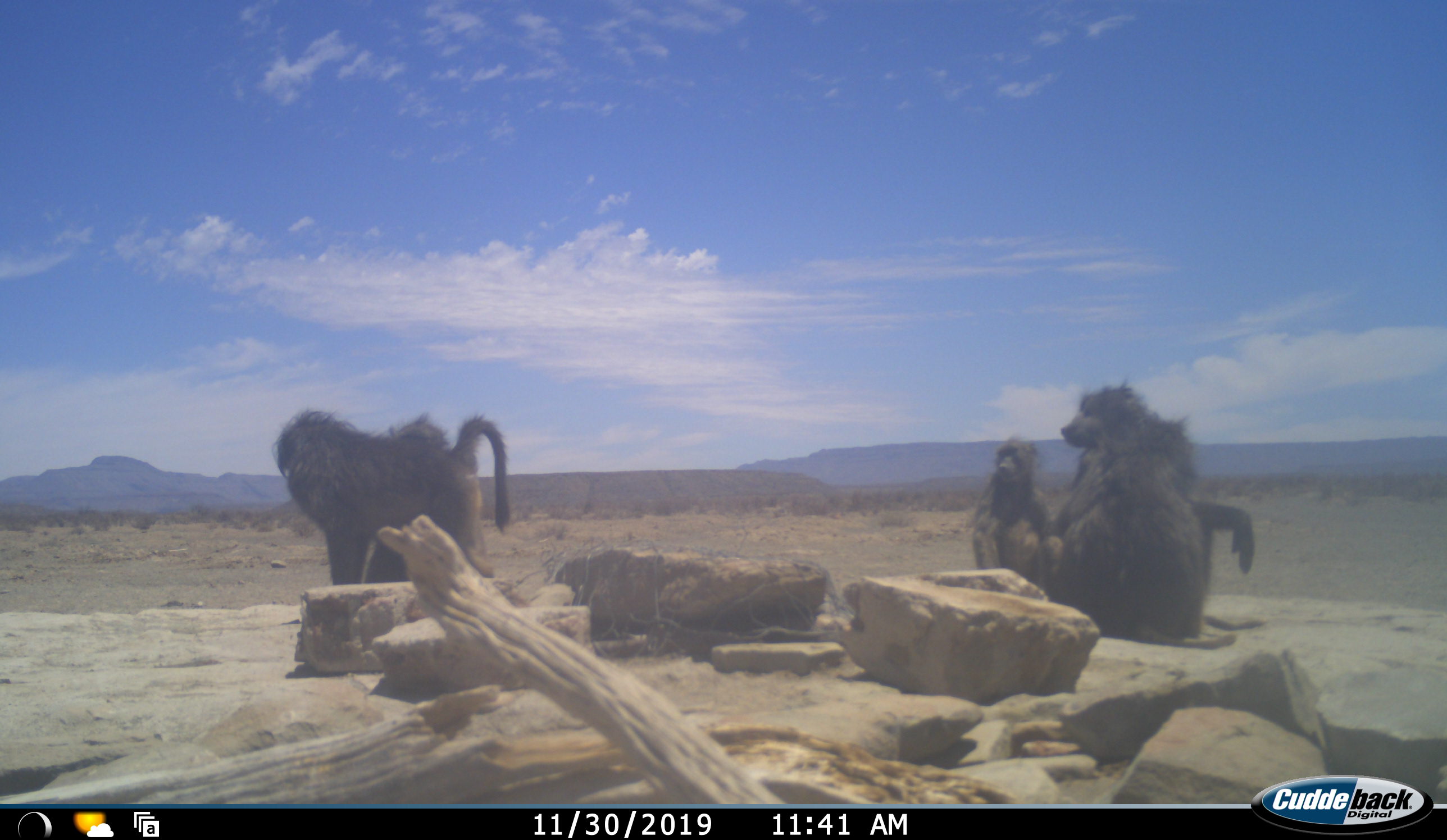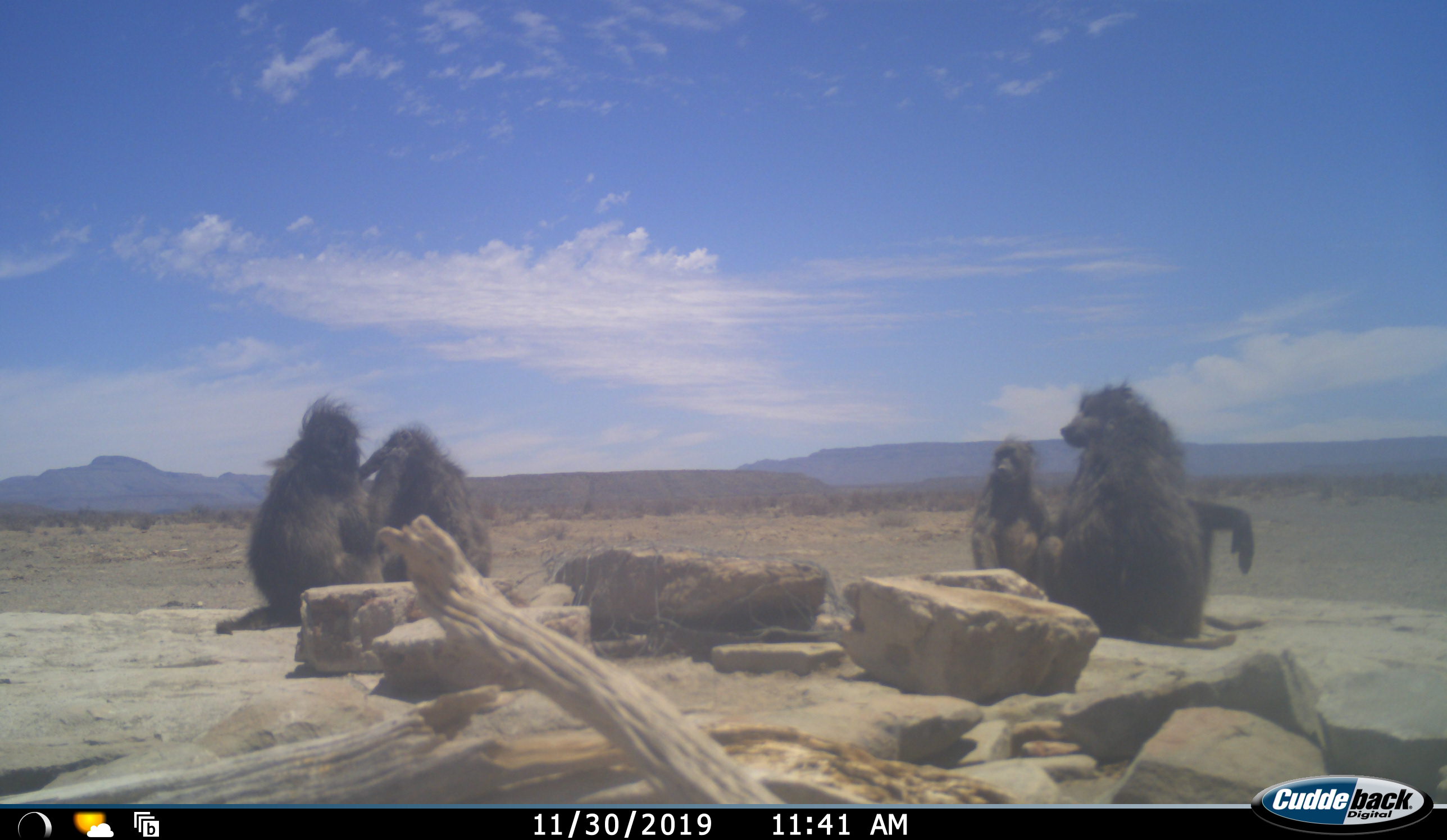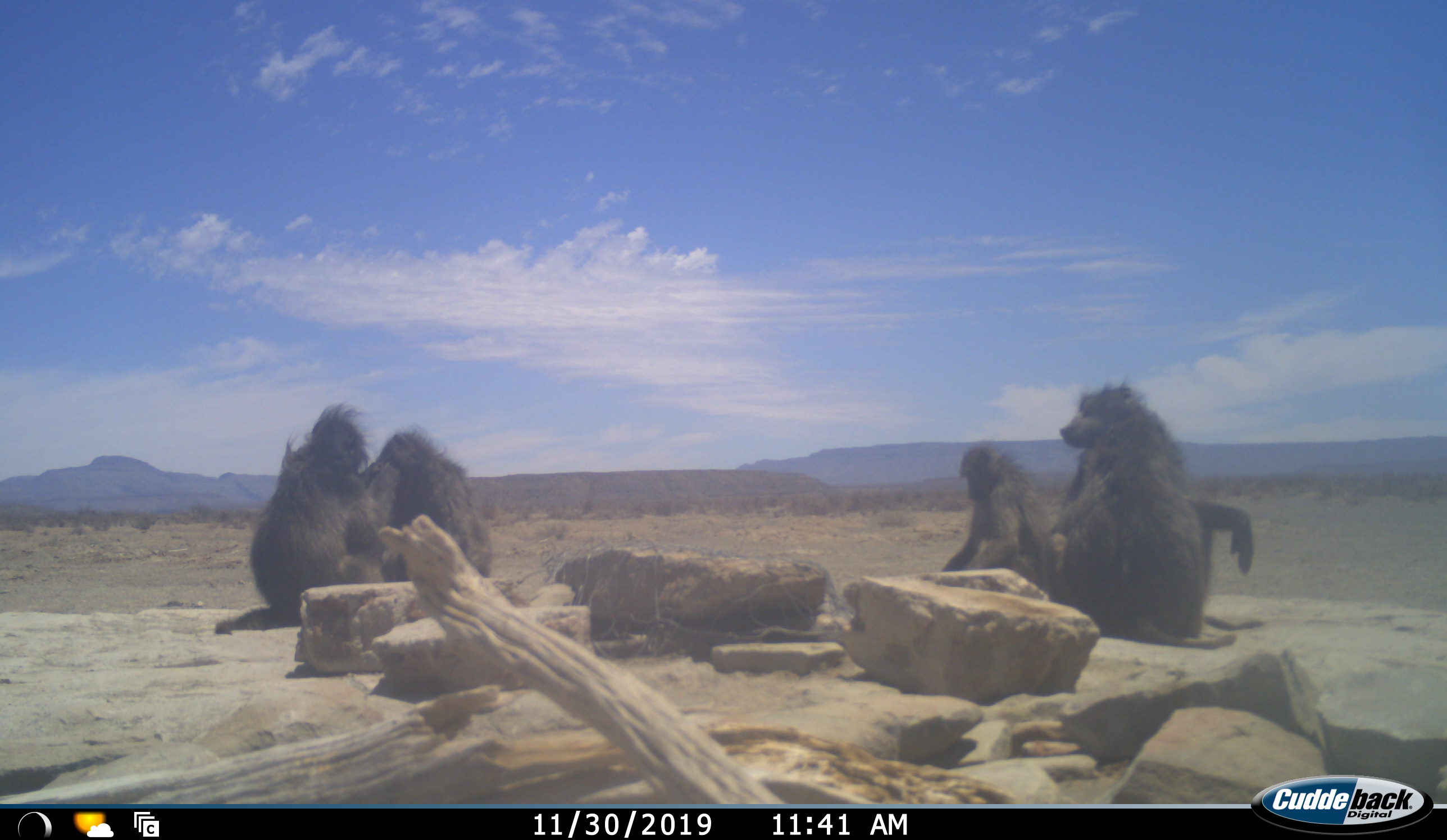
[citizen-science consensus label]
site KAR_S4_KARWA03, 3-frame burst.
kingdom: Animalia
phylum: Chordata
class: Mammalia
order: Primates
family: Cercopithecidae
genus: Papio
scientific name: Papio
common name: baboon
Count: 5.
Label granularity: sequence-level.